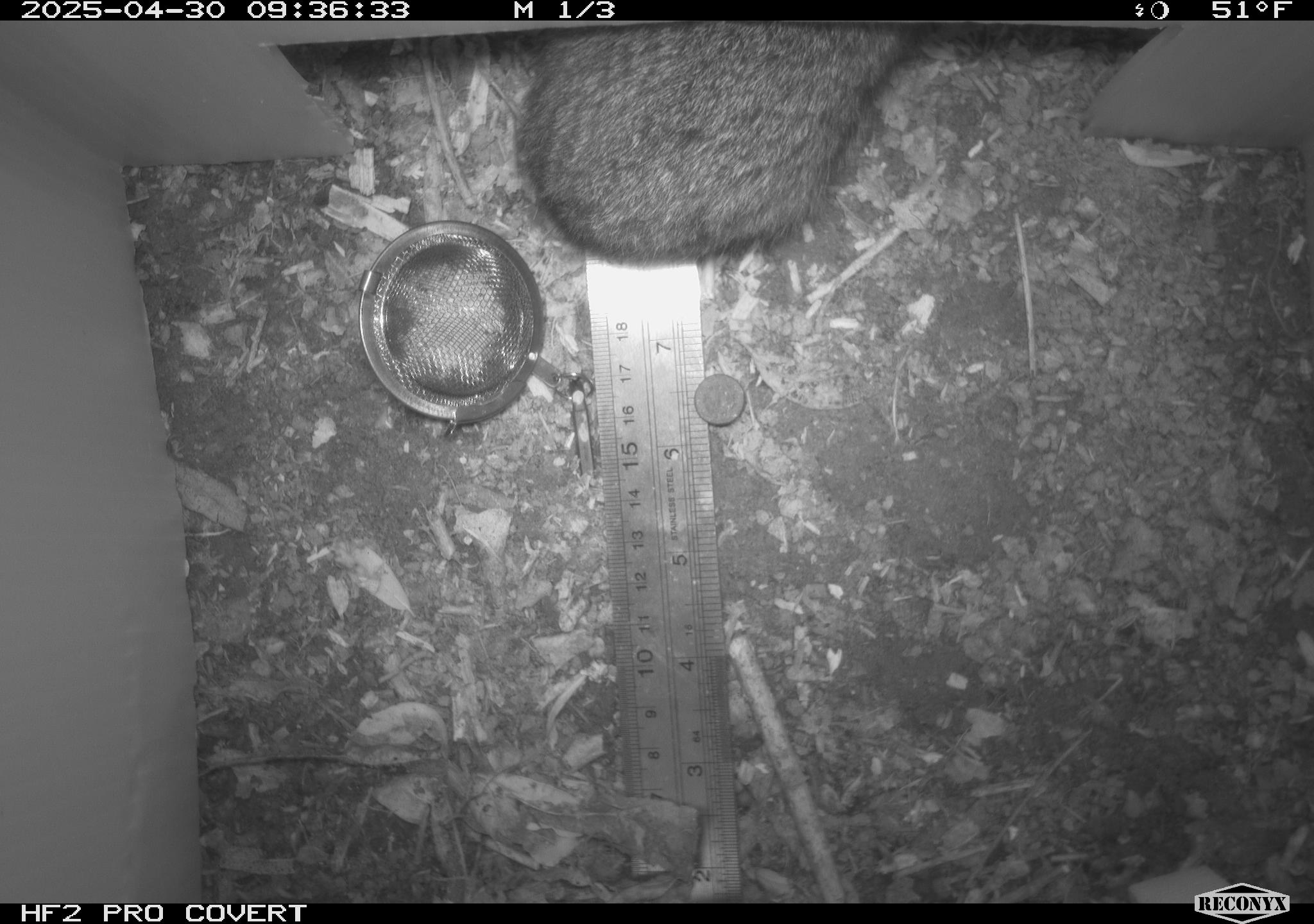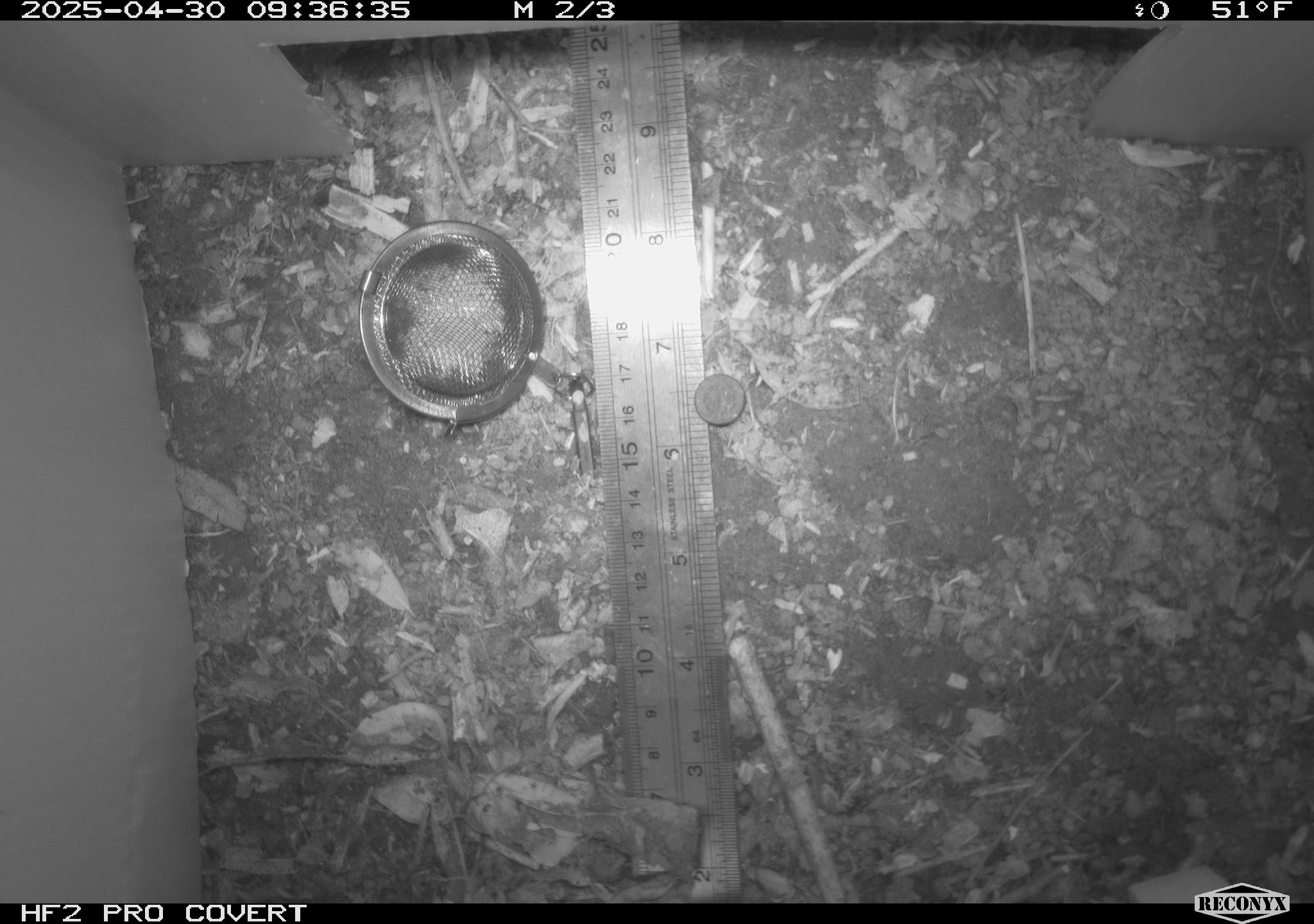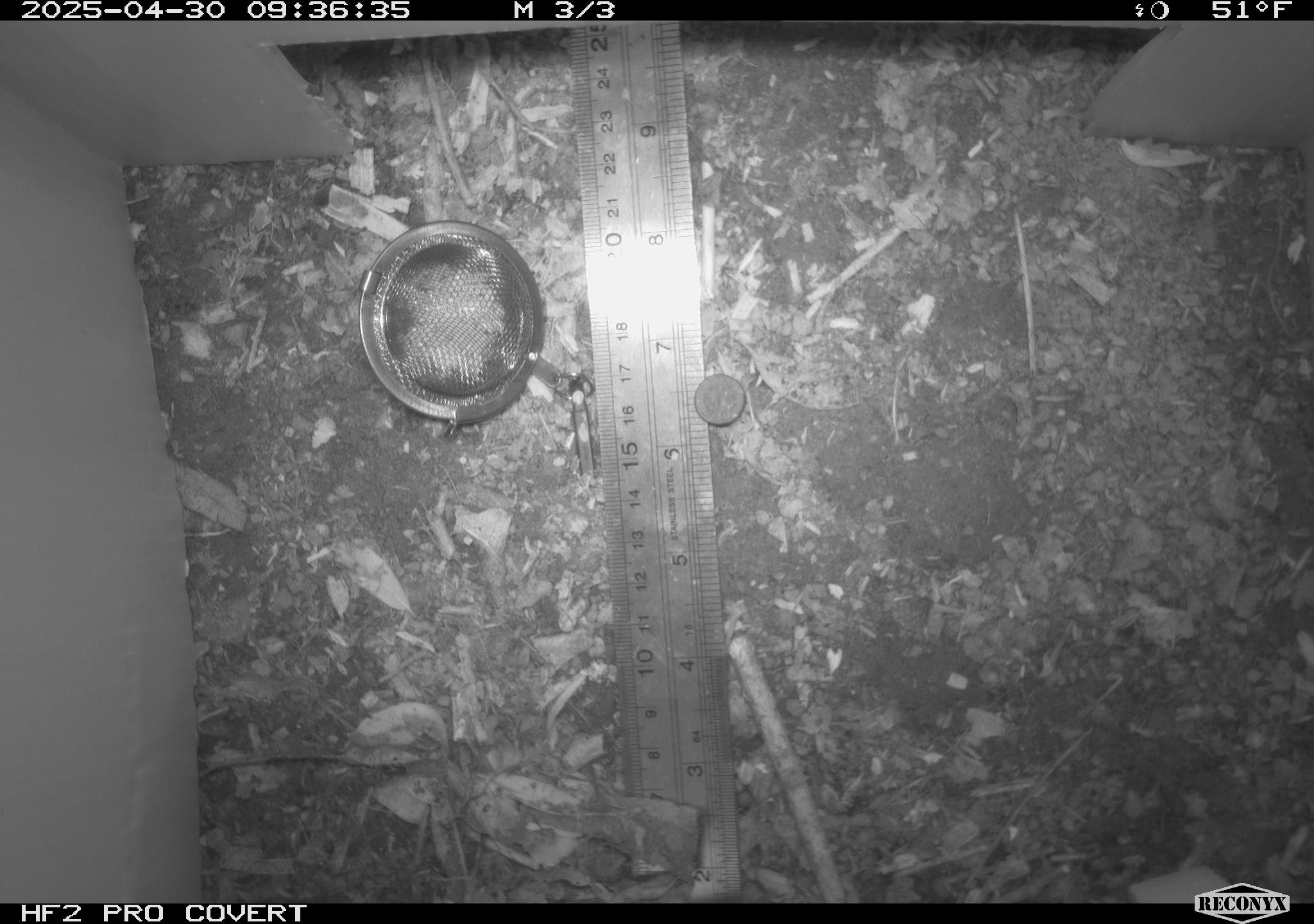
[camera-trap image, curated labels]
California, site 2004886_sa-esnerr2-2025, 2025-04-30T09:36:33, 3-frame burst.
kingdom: Animalia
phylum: Chordata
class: Mammalia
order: Lagomorpha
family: Leporidae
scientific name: Leporidae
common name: rabbit or hare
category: rabbit and hare family